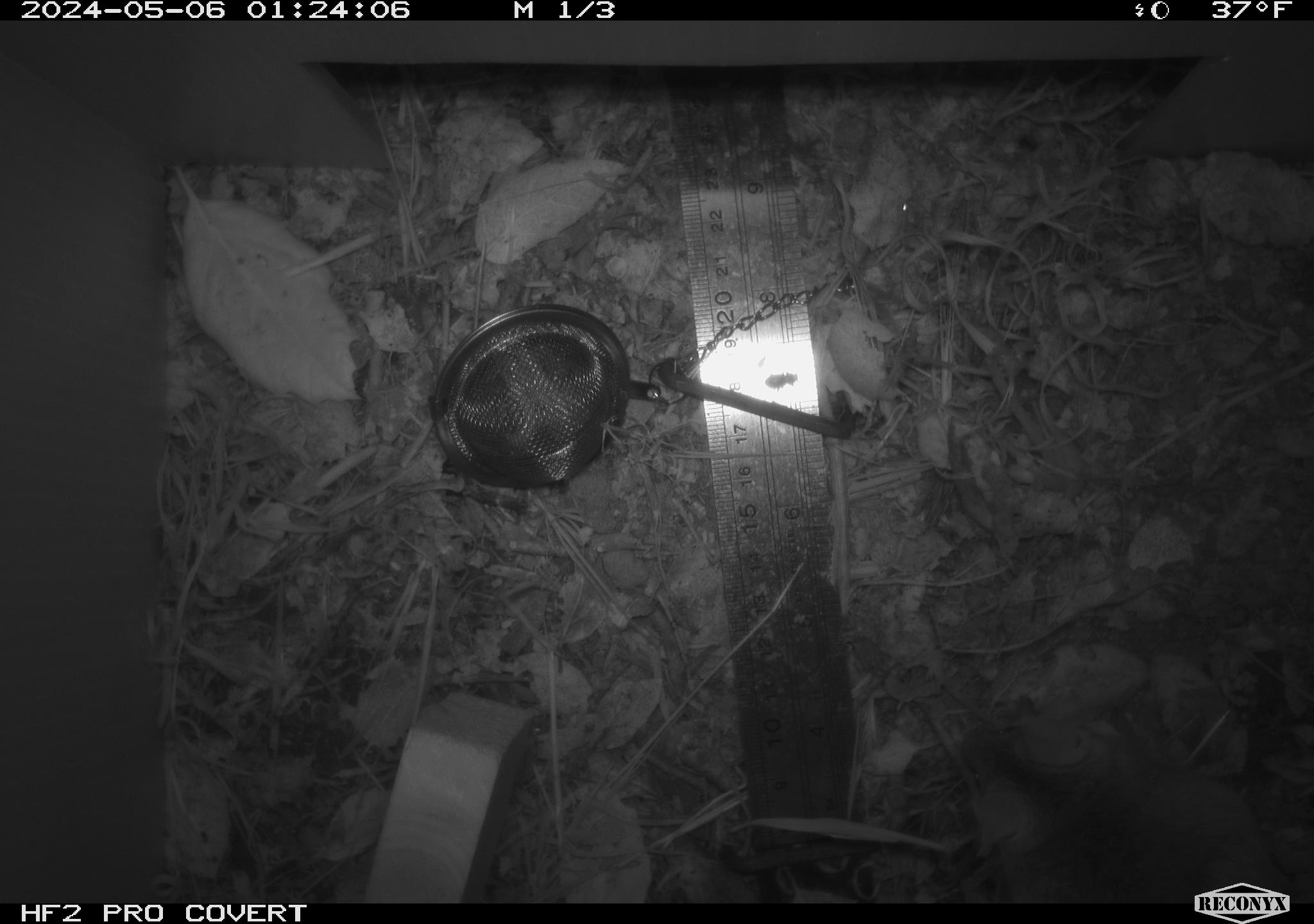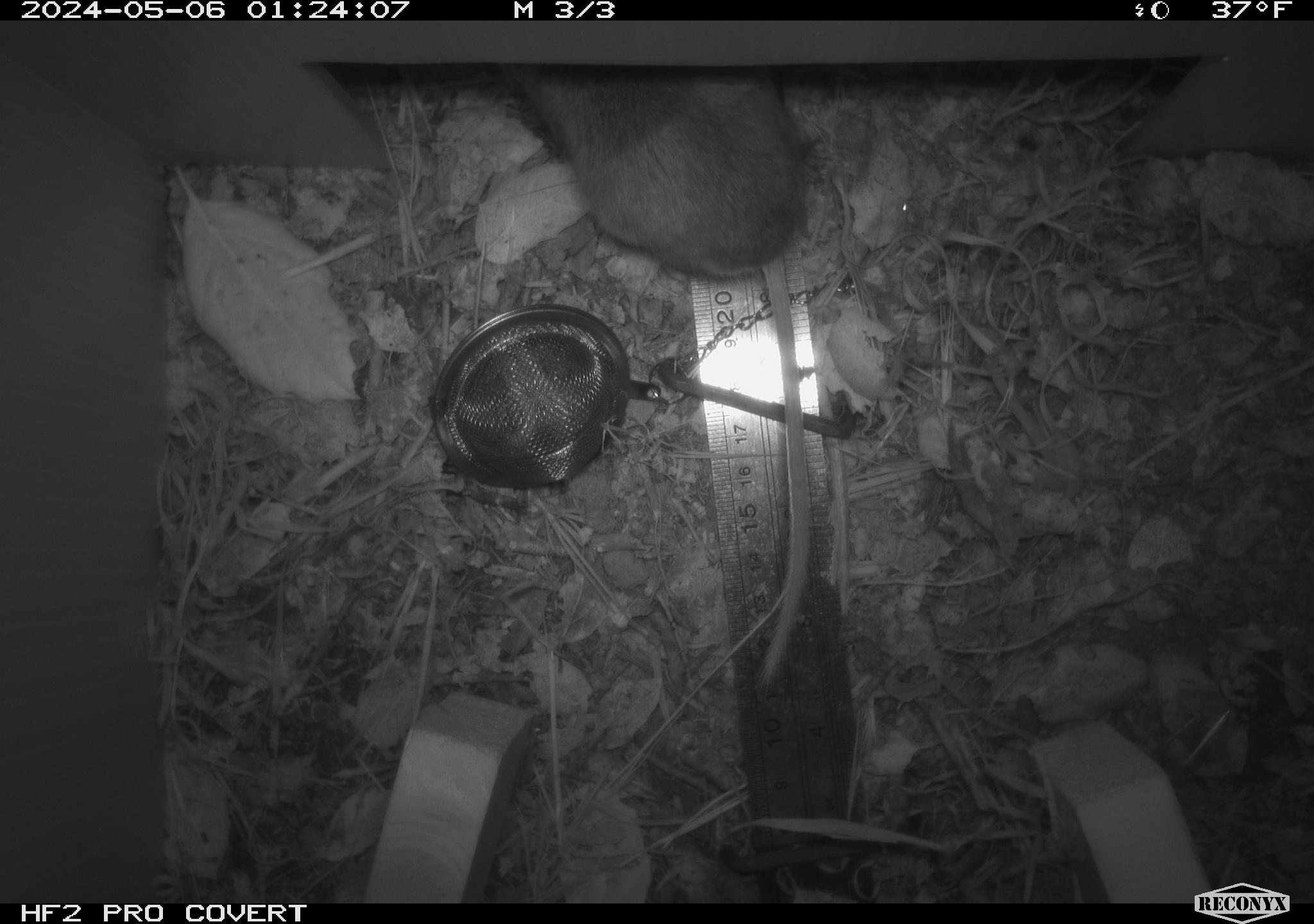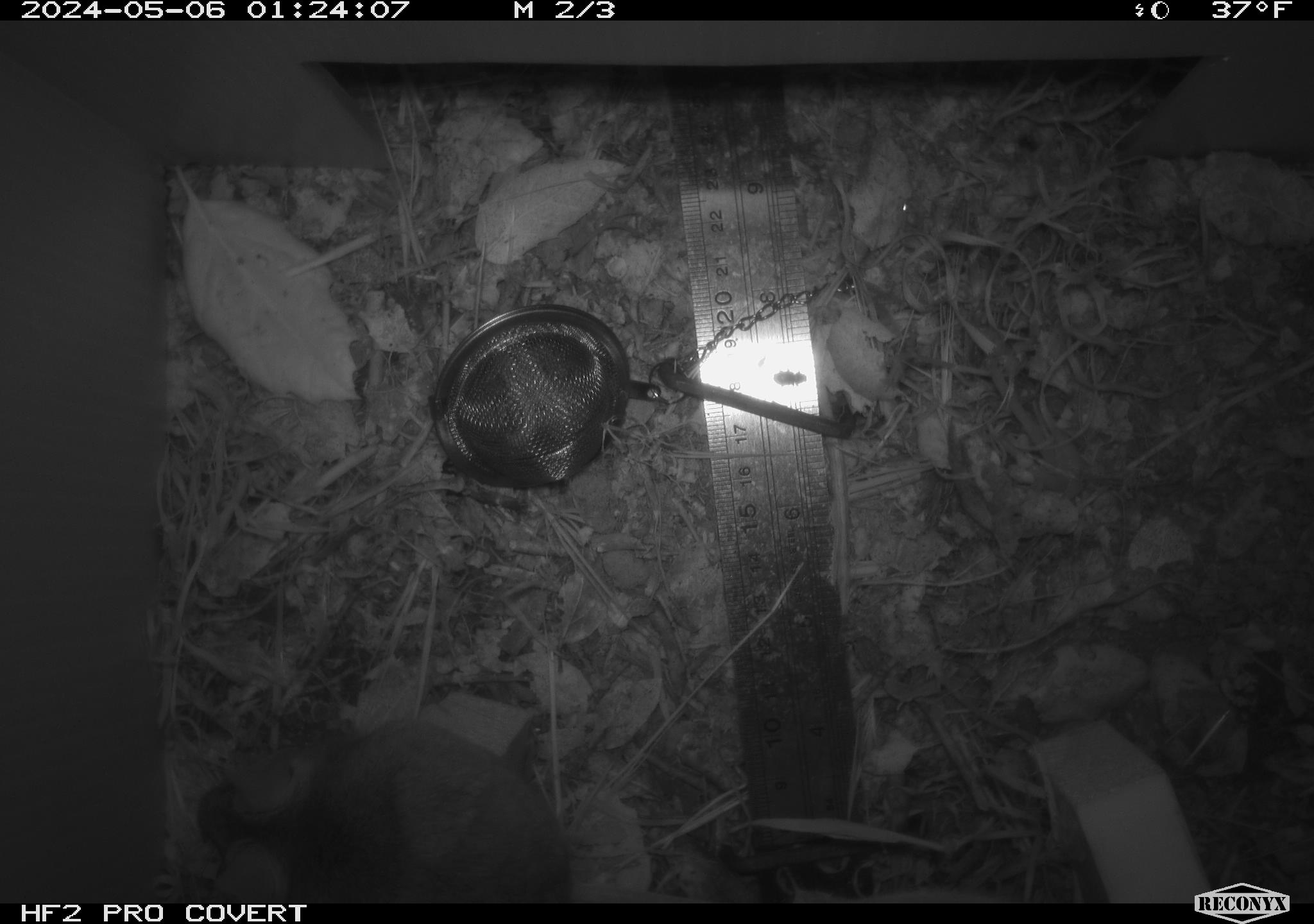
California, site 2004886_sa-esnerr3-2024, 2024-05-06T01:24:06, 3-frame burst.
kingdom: Animalia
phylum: Chordata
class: Mammalia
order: Rodentia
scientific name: Rodentia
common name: rodent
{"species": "rodent (Rodentia)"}